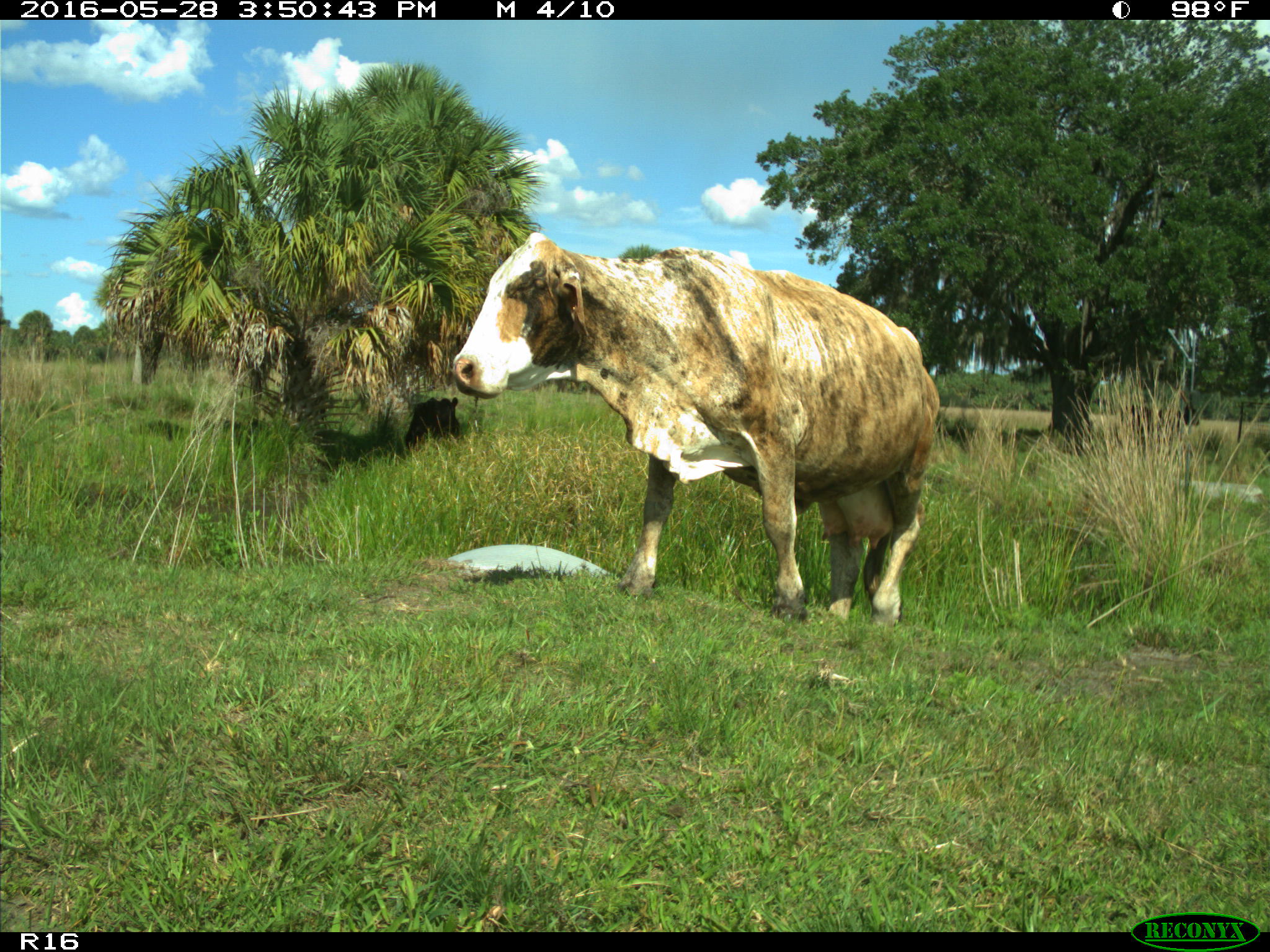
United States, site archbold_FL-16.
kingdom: Animalia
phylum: Chordata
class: Mammalia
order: Artiodactyla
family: Bovidae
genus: Bos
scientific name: Bos taurus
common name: domestic cow